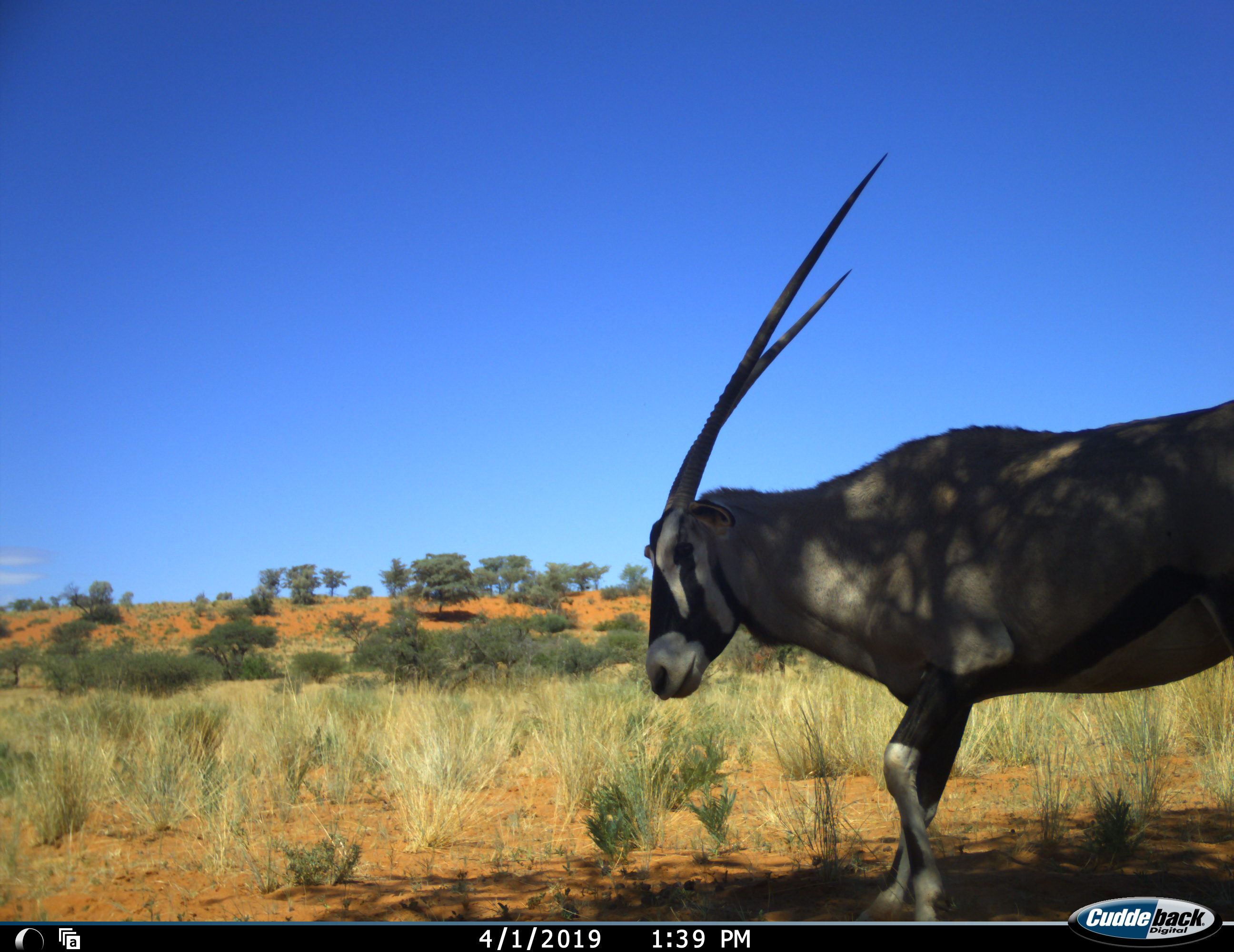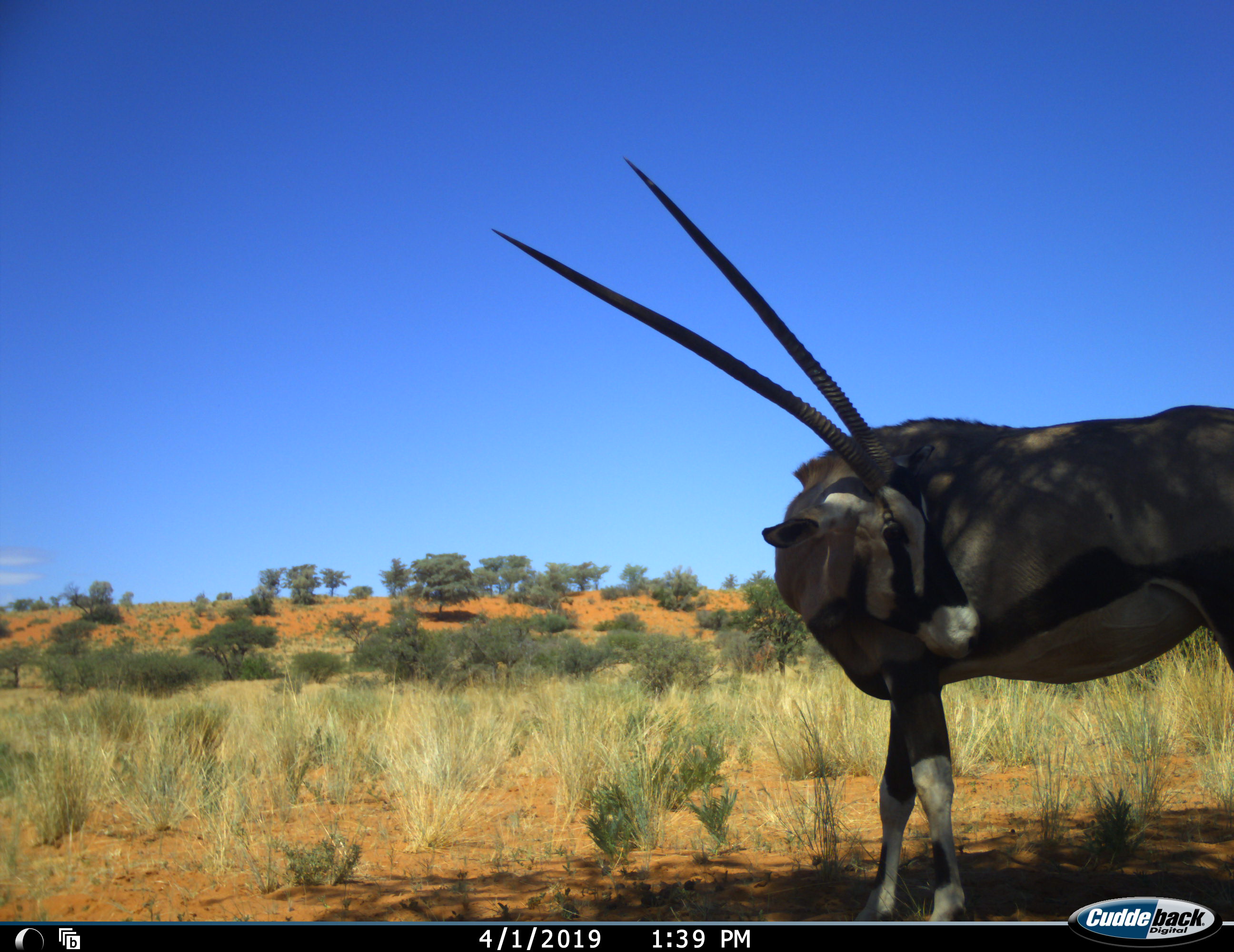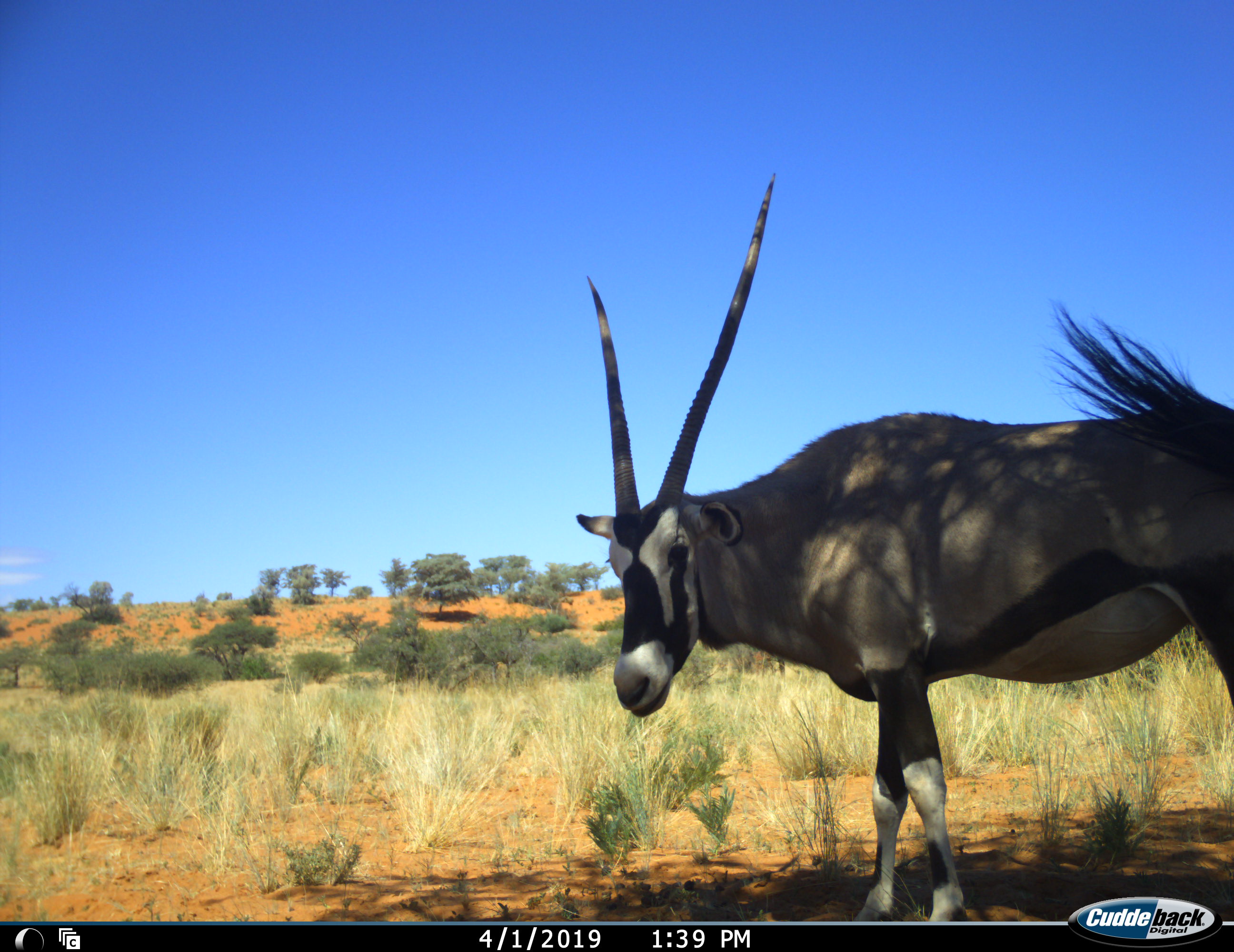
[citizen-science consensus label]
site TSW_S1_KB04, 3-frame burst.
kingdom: Animalia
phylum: Chordata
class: Mammalia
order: Artiodactyla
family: Bovidae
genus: Oryx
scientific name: Oryx gazella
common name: gemsbok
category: oryx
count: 1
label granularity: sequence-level